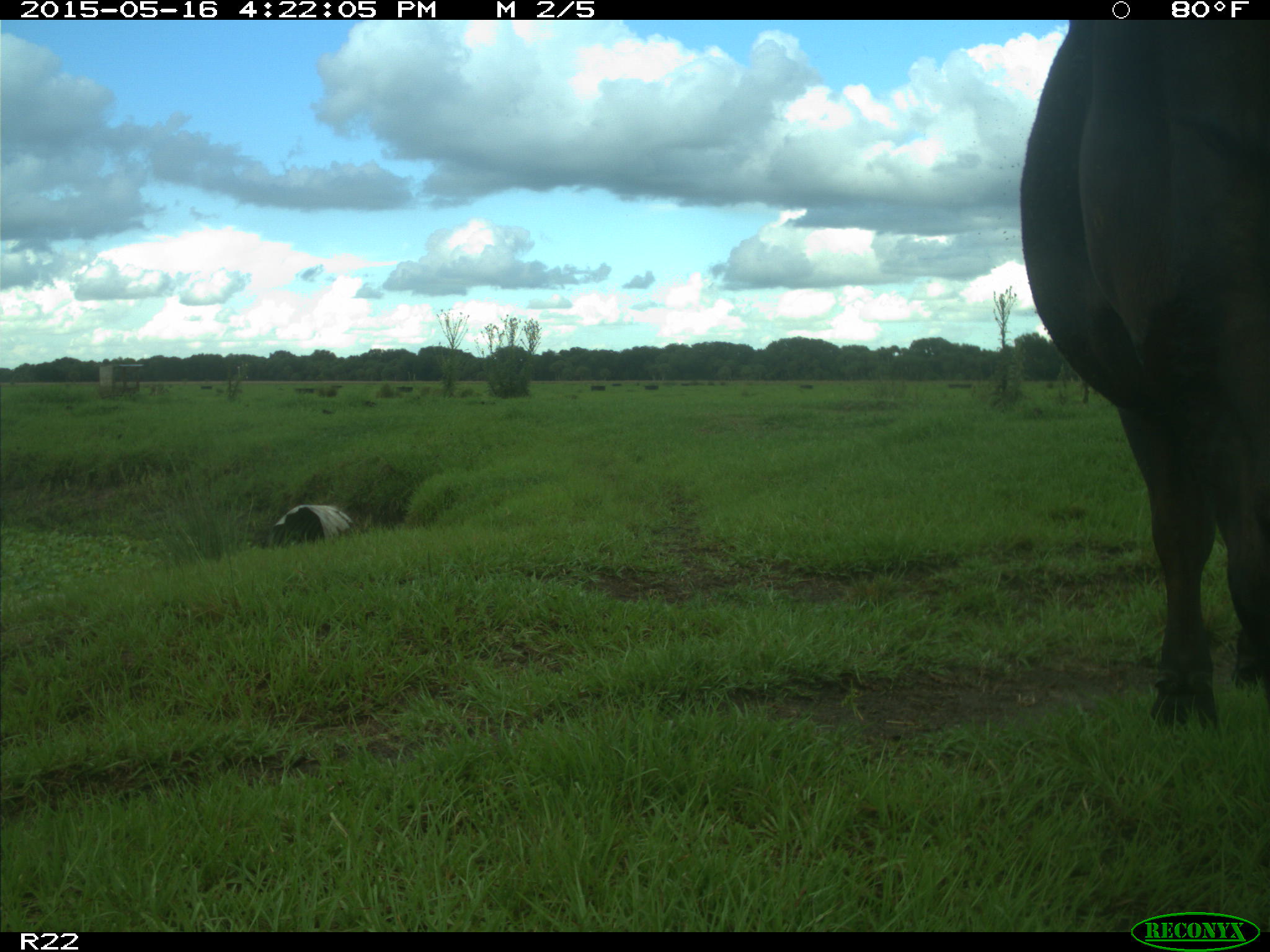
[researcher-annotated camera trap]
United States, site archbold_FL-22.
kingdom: Animalia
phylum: Chordata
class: Mammalia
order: Artiodactyla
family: Bovidae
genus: Bos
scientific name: Bos taurus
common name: domestic cow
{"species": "Bos taurus (domestic cow)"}